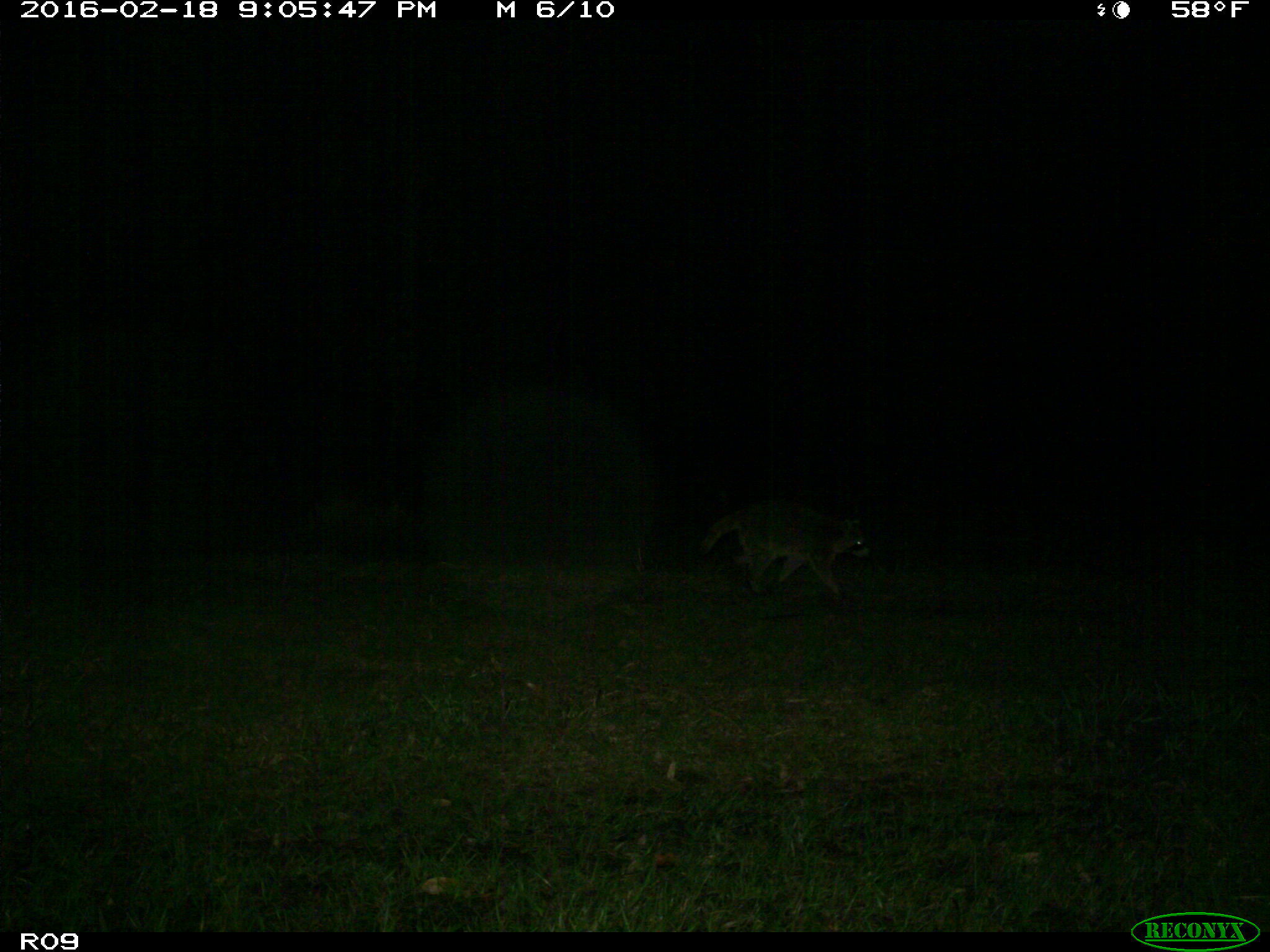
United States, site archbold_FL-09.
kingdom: Animalia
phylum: Chordata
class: Mammalia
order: Carnivora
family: Procyonidae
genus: Procyon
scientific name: Procyon lotor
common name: common raccoon